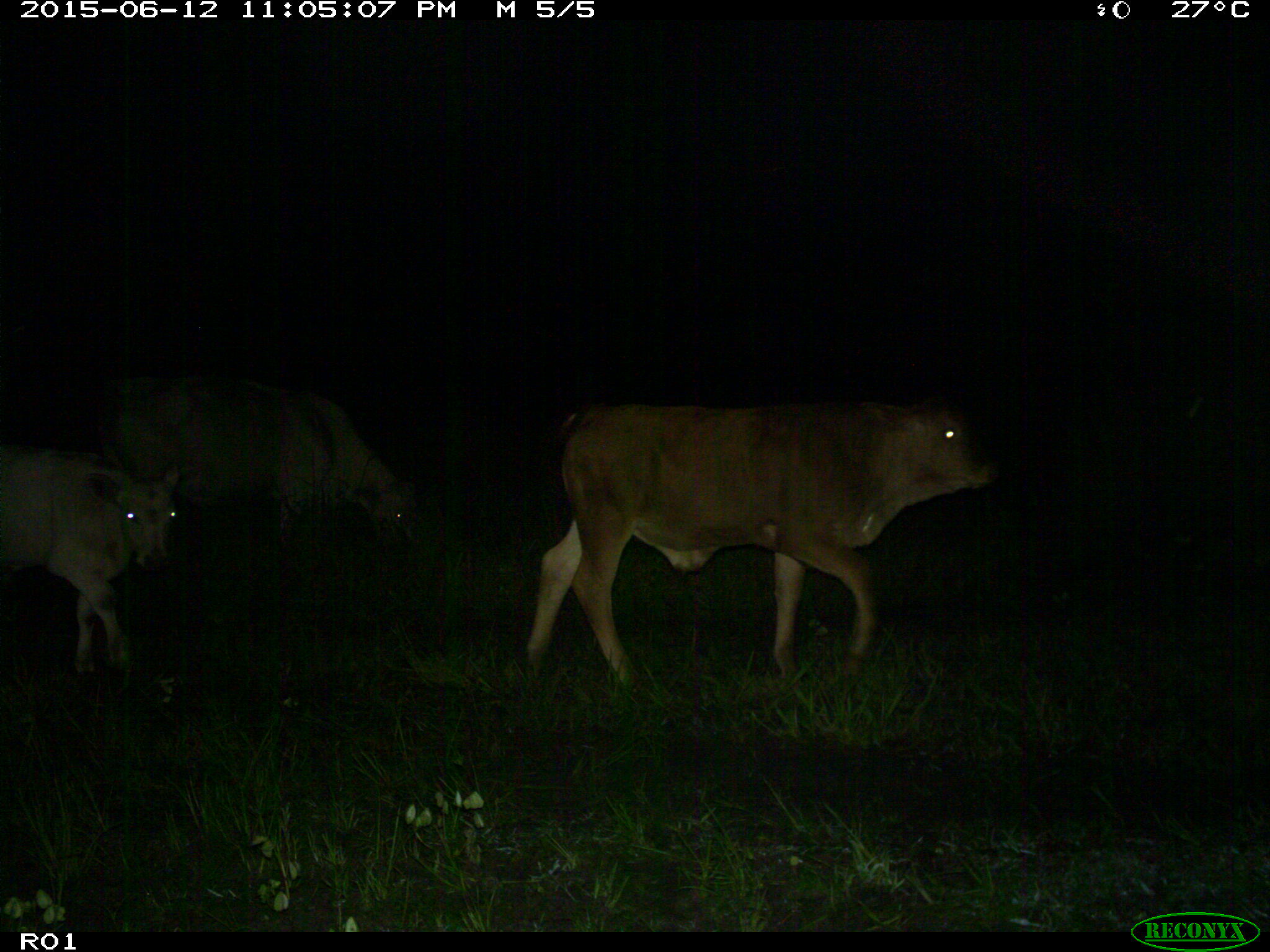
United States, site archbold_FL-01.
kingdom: Animalia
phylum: Chordata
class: Mammalia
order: Artiodactyla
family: Bovidae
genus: Bos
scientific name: Bos taurus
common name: domestic cow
Bos taurus (domestic cow).